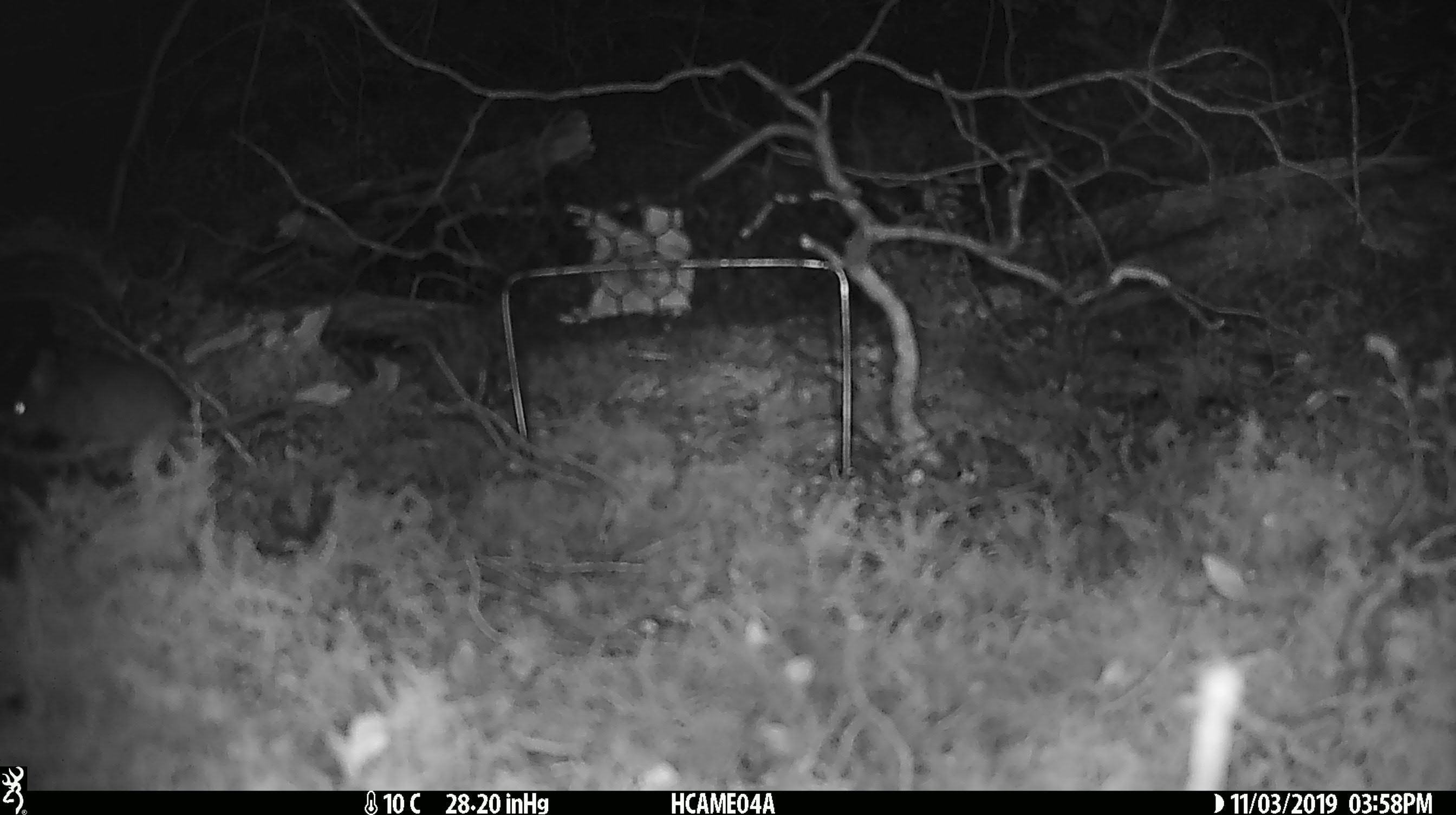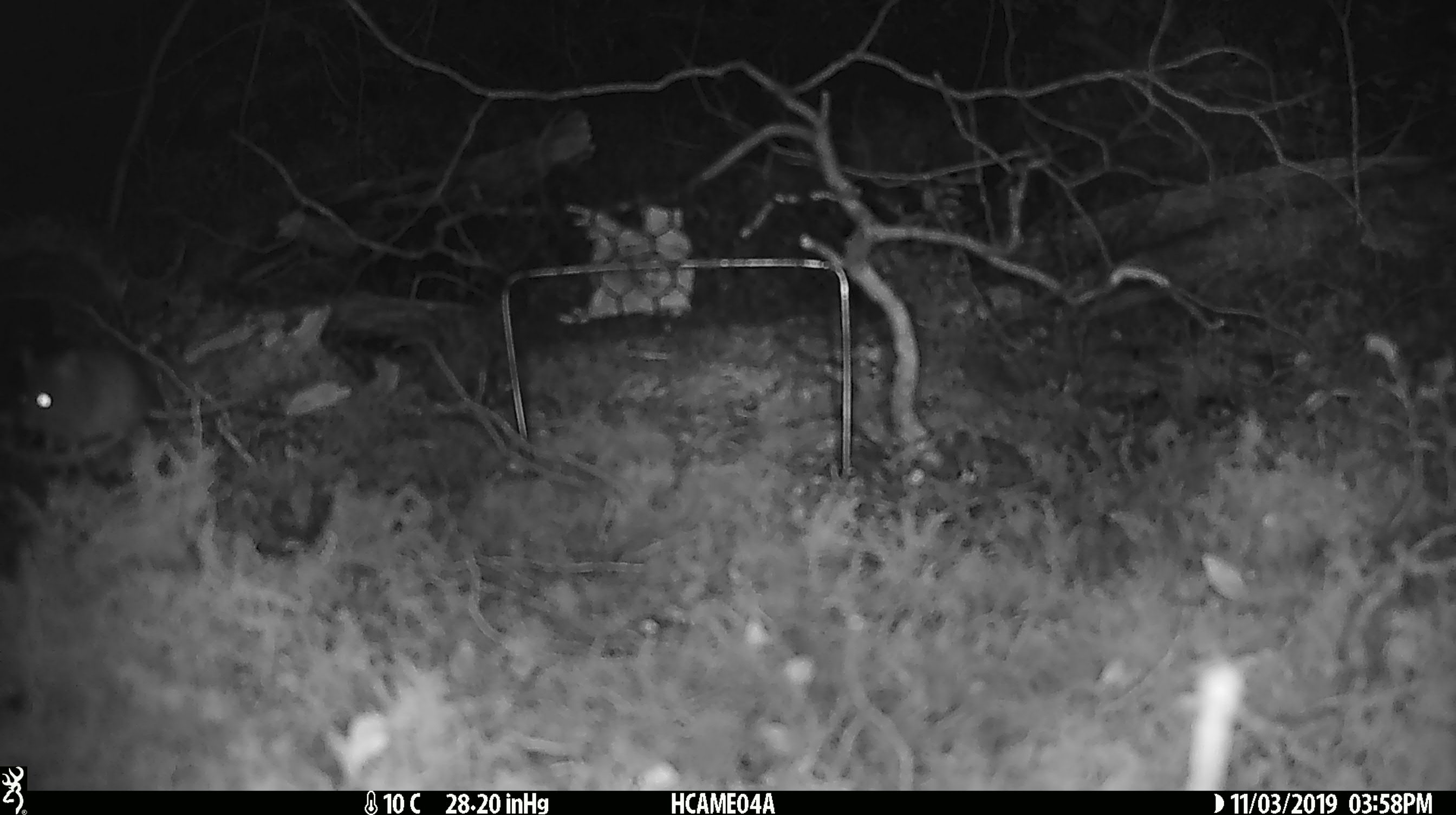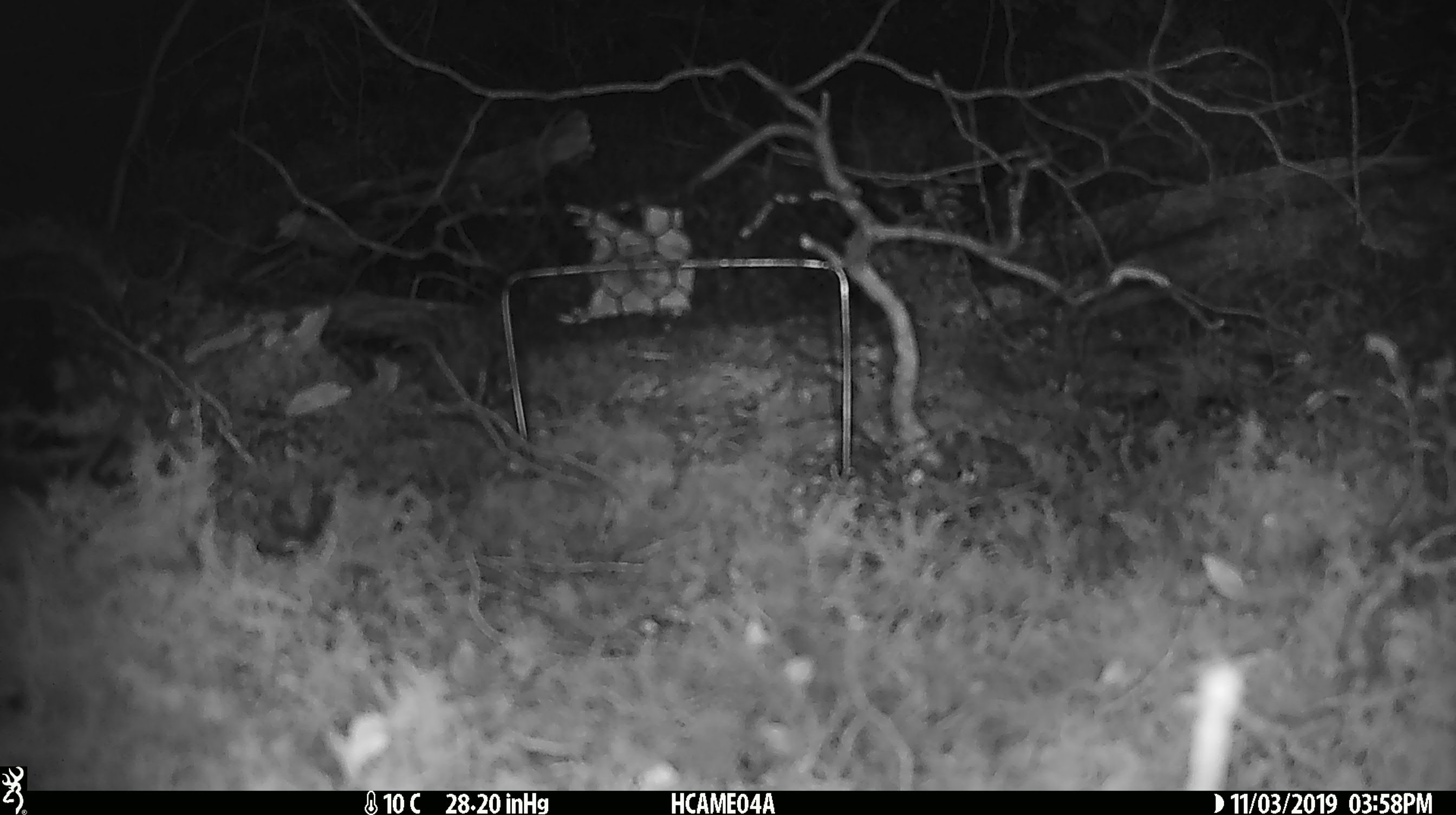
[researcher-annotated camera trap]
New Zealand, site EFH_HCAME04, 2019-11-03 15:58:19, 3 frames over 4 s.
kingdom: Animalia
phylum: Chordata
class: Mammalia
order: Rodentia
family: Muridae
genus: Mus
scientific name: Mus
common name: mouse